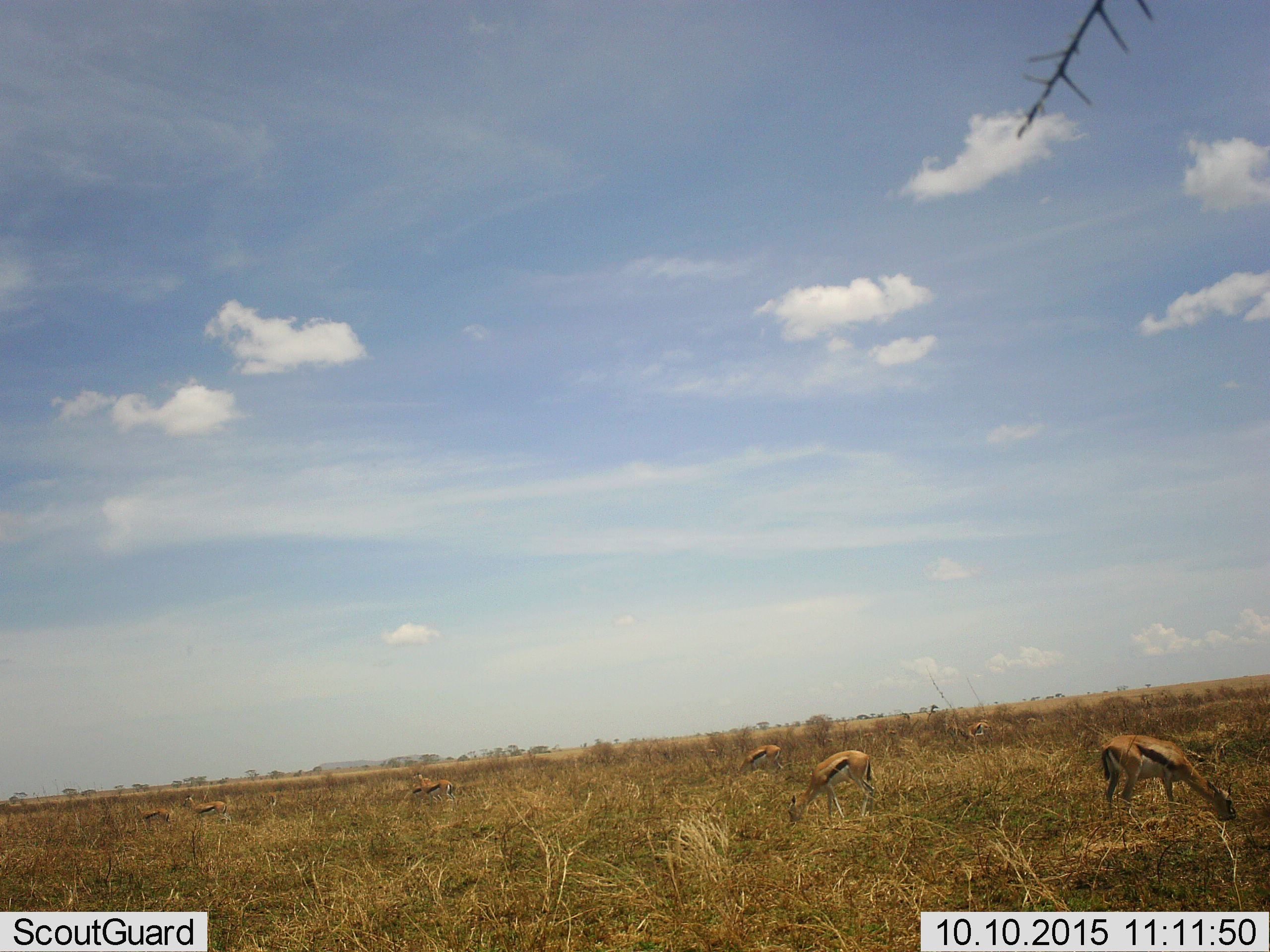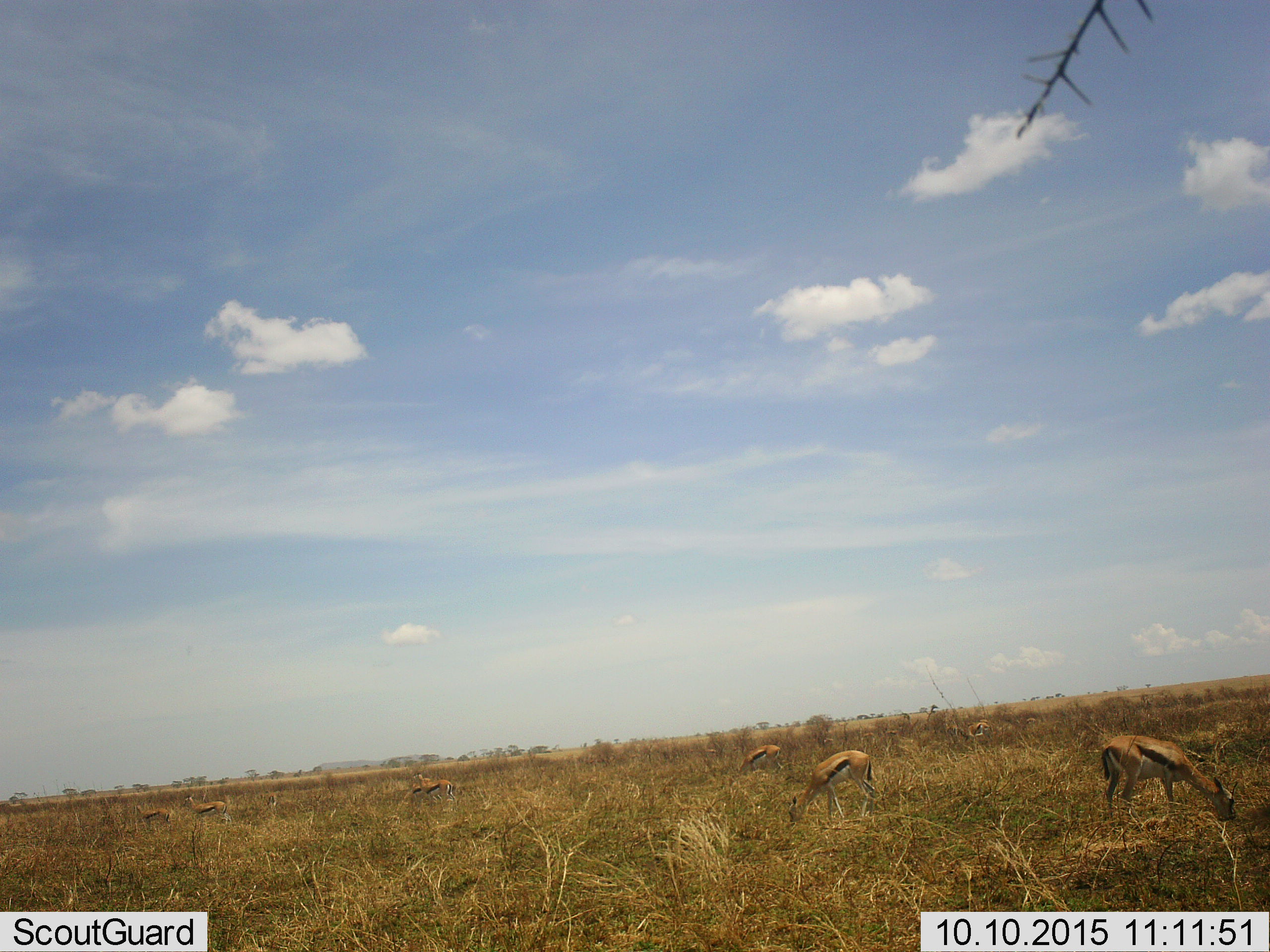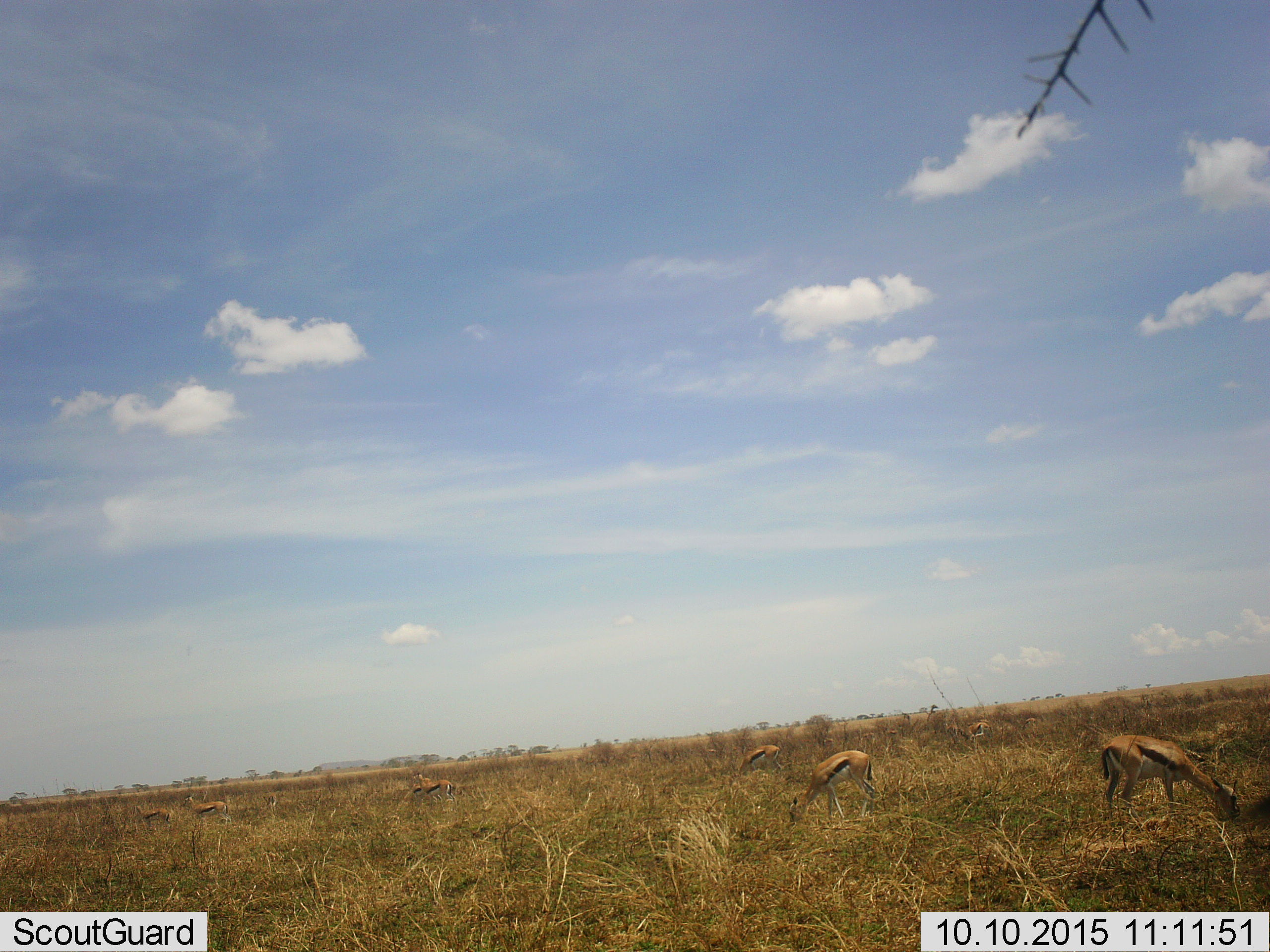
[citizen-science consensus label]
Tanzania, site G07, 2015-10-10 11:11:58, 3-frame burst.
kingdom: Animalia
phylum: Chordata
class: Mammalia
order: Artiodactyla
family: Bovidae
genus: Eudorcas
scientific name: Eudorcas thomsonii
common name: thomson's gazelle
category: gazellethomsons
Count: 9.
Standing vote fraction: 30%.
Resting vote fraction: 0%.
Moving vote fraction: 10%.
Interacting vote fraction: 0%.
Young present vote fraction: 0%.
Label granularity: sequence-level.